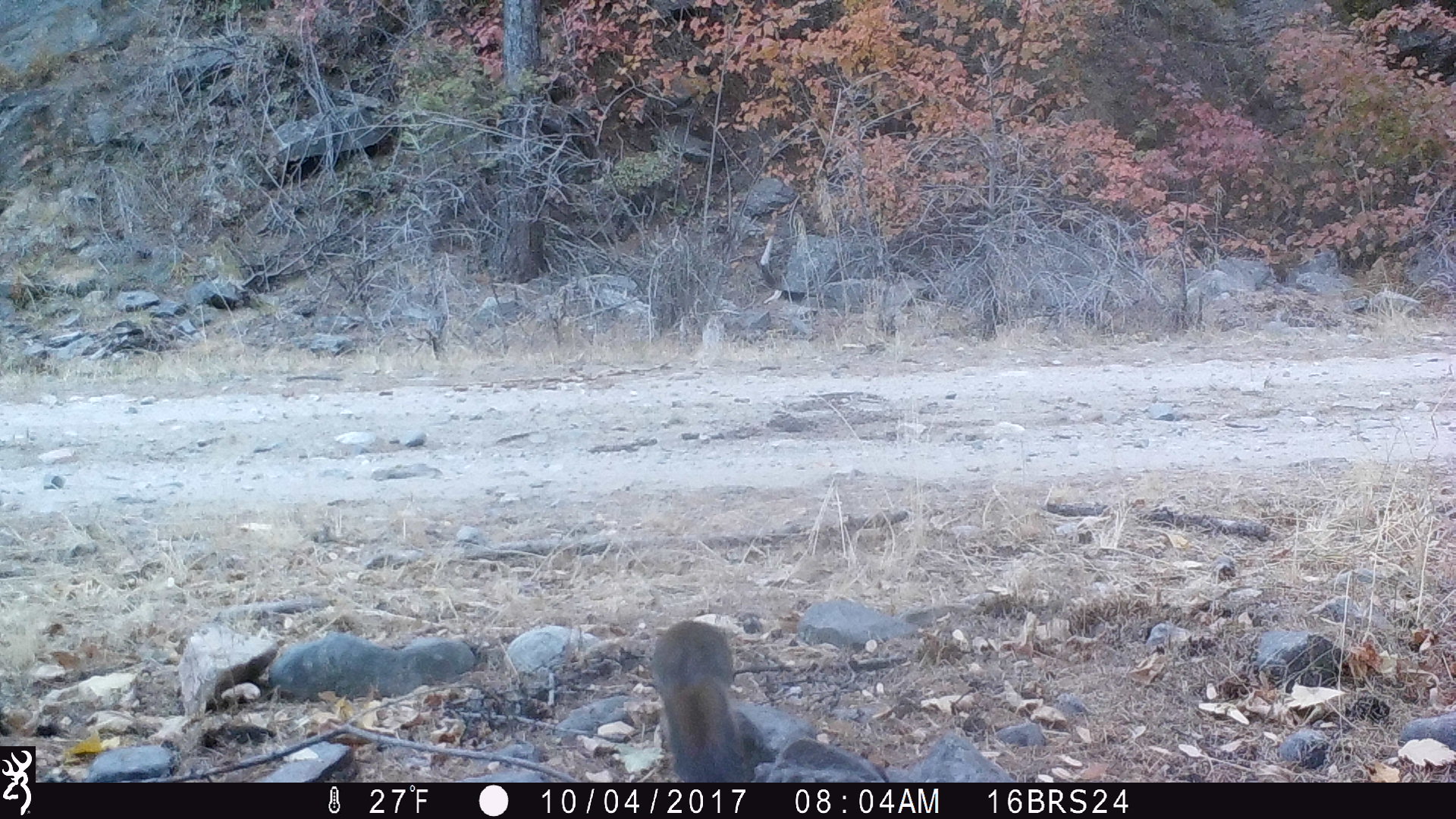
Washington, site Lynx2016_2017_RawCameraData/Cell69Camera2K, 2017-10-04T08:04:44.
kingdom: Animalia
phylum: Chordata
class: Mammalia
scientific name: Mammalia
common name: small mammal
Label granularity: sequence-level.